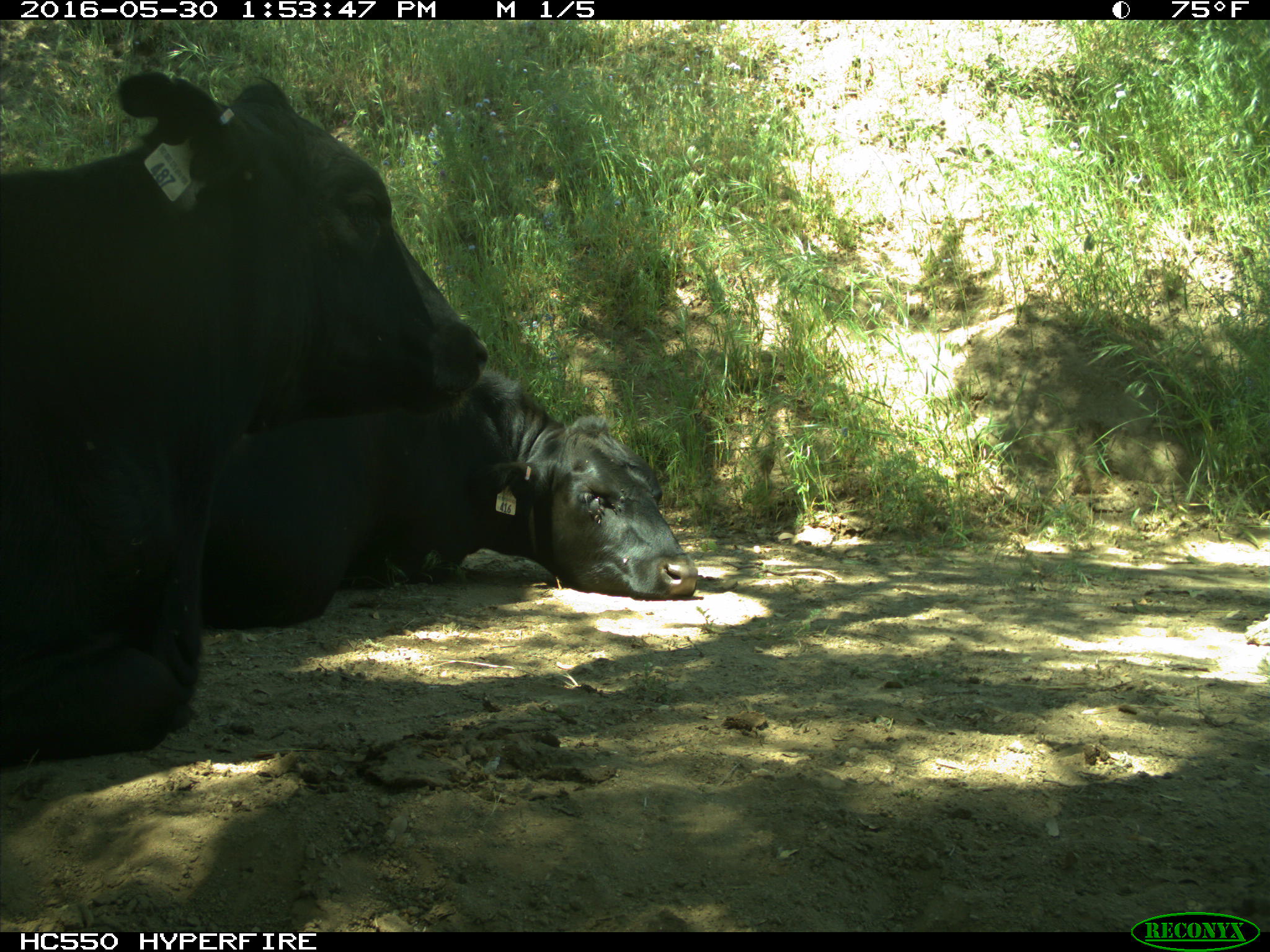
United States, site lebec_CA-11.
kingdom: Animalia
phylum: Chordata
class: Mammalia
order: Artiodactyla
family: Bovidae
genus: Bos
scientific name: Bos taurus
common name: domestic cow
Bos taurus (domestic cow).